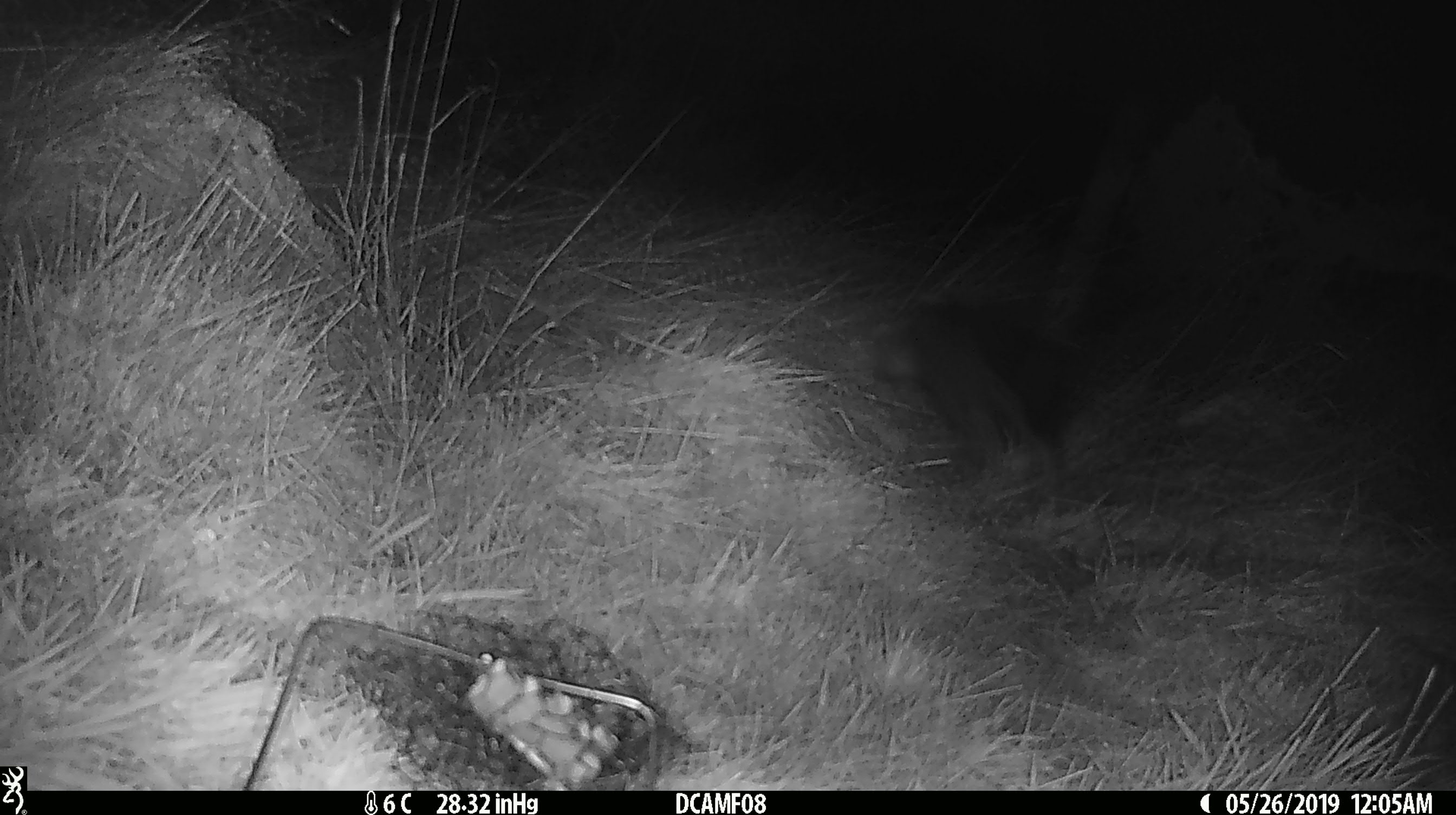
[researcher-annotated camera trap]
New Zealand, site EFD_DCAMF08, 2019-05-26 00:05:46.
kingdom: Animalia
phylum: Chordata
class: Mammalia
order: Diprotodontia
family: Phalangeridae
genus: Trichosurus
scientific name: Trichosurus vulpecula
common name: common brushtail possum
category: possum